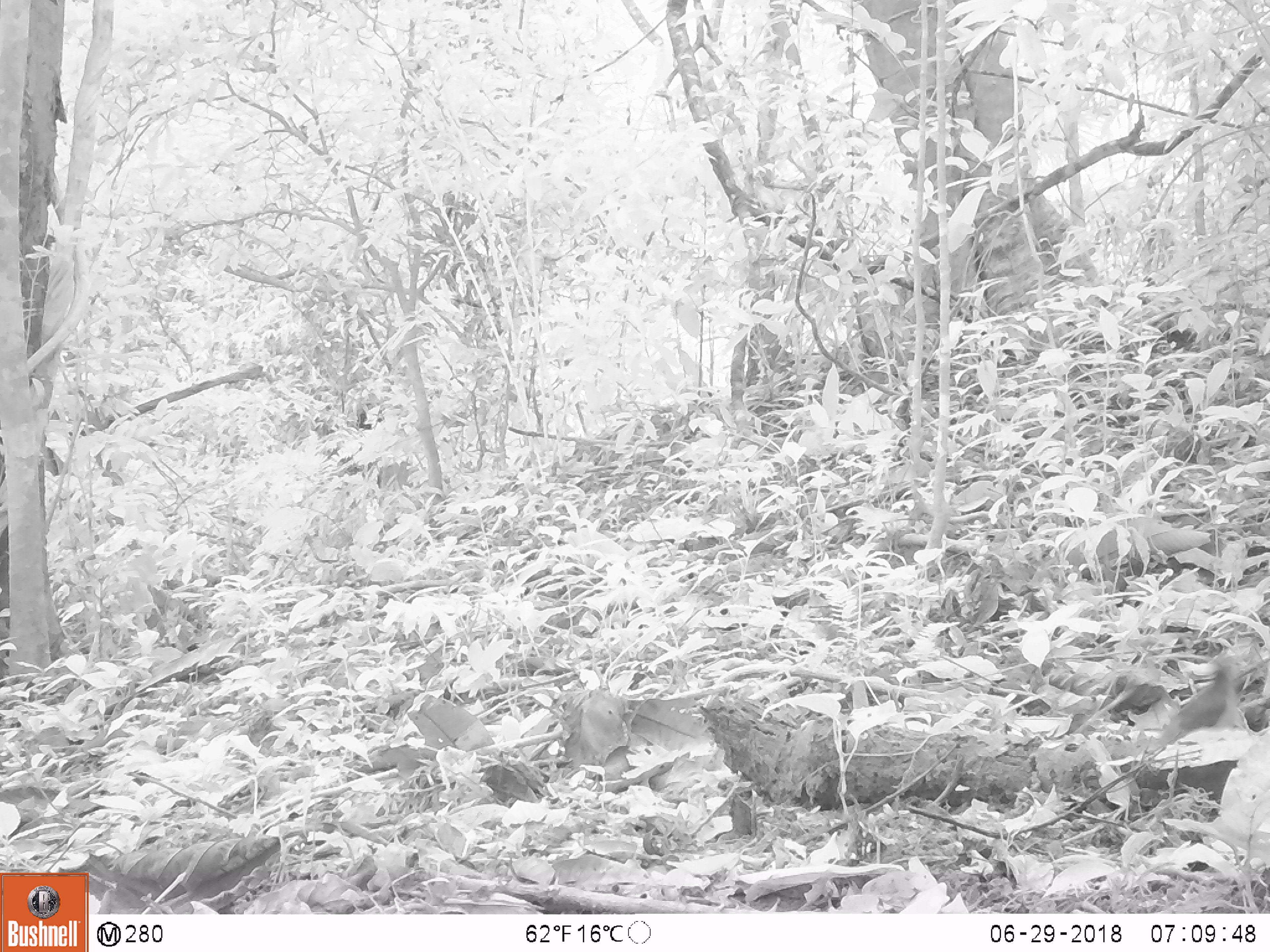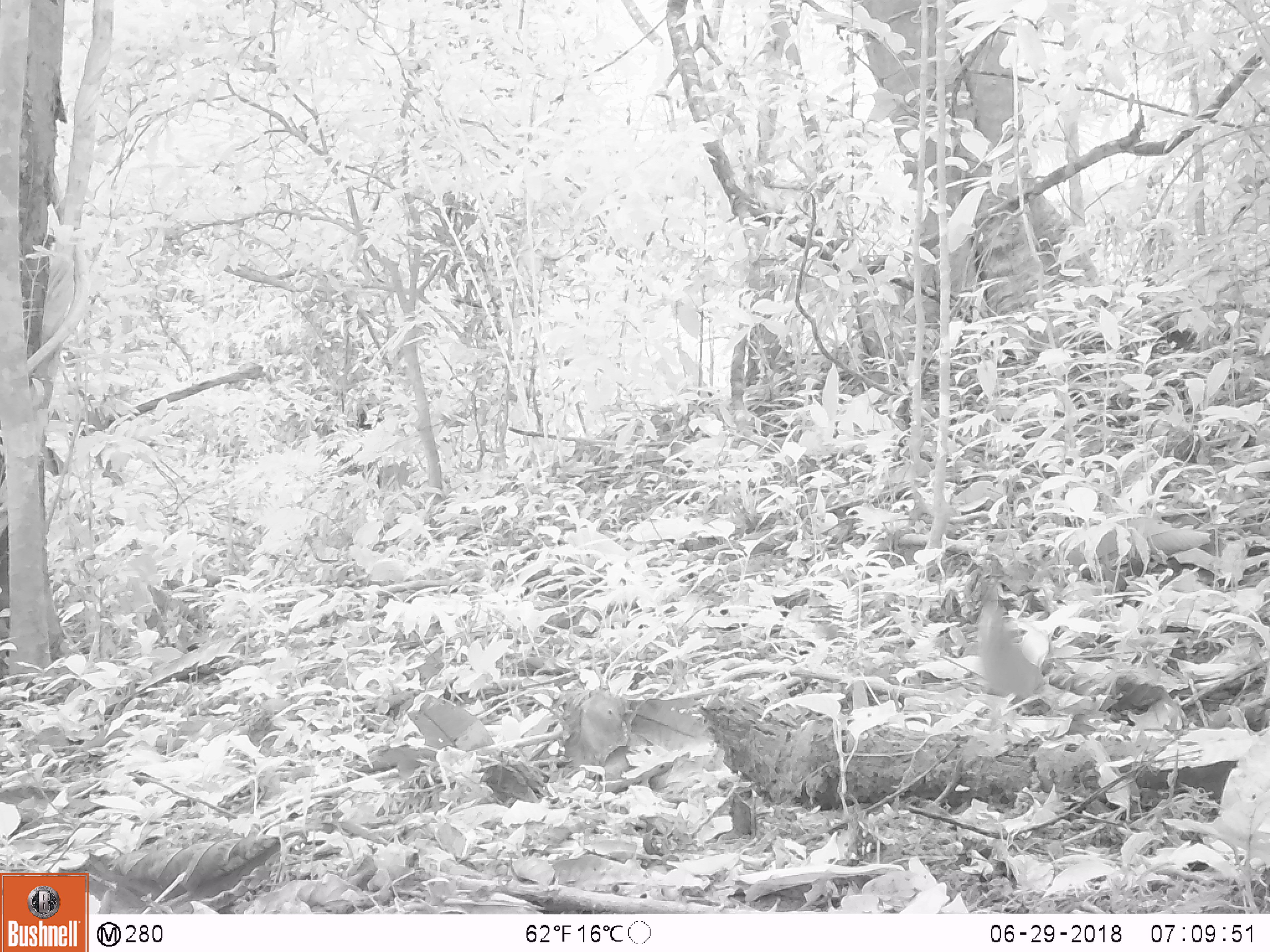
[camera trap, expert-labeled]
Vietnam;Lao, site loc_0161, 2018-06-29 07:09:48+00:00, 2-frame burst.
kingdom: Animalia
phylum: Chordata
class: Aves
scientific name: Aves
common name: bird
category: unidentified bird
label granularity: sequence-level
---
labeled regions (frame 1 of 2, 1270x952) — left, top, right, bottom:
unidentified bird: 1155, 652, 1246, 750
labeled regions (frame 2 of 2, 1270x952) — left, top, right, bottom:
unidentified bird: 977, 601, 1046, 699